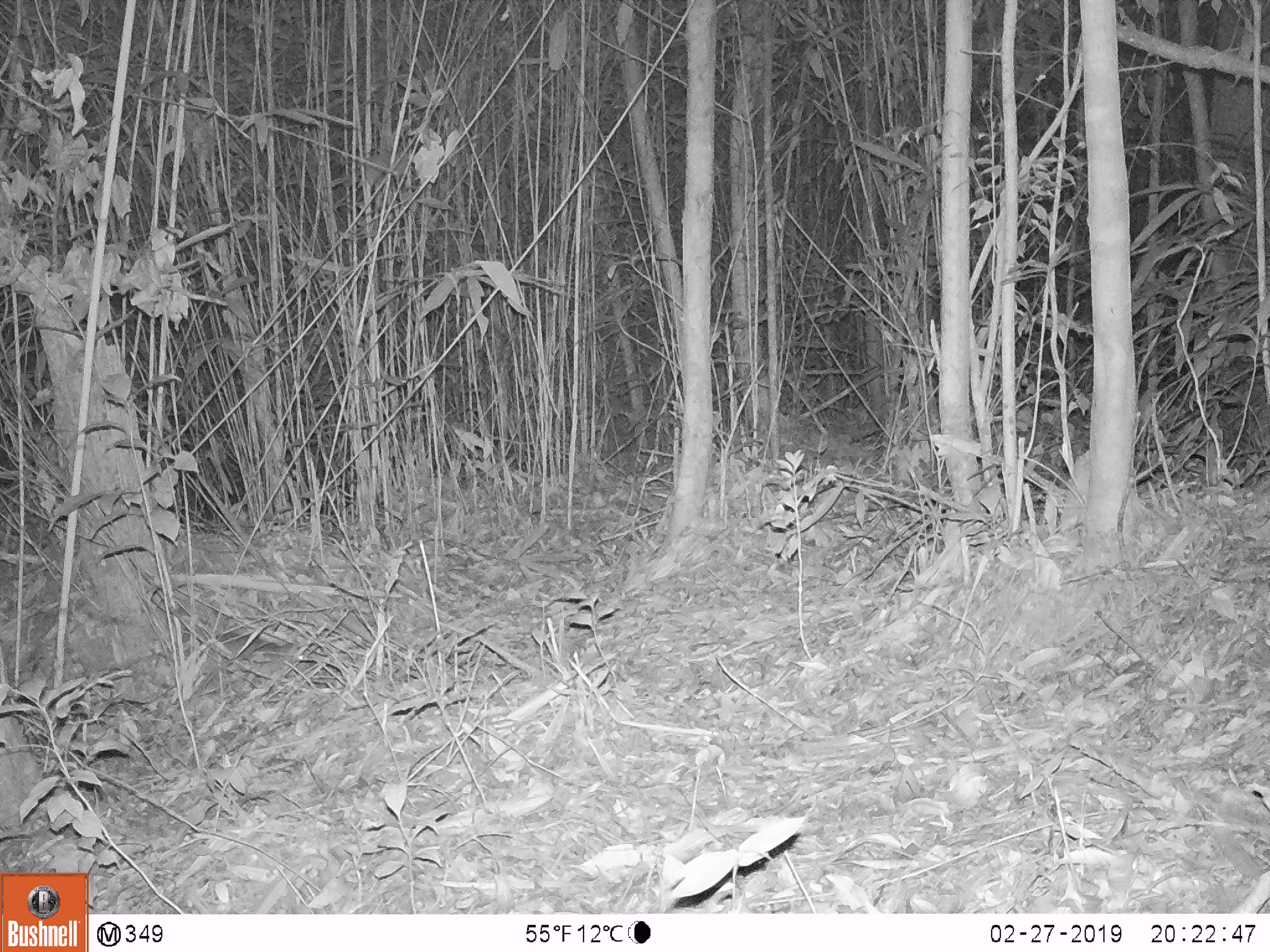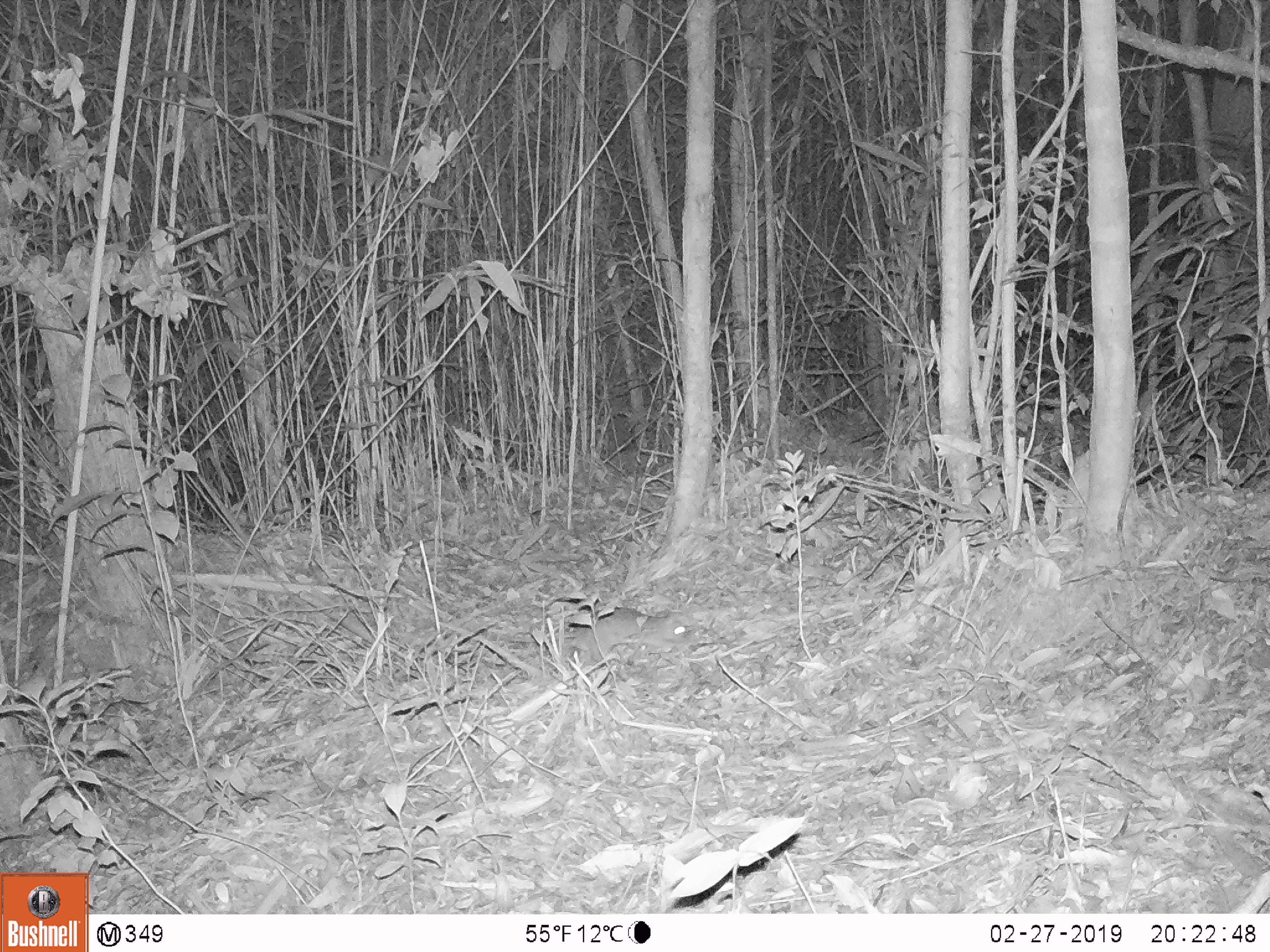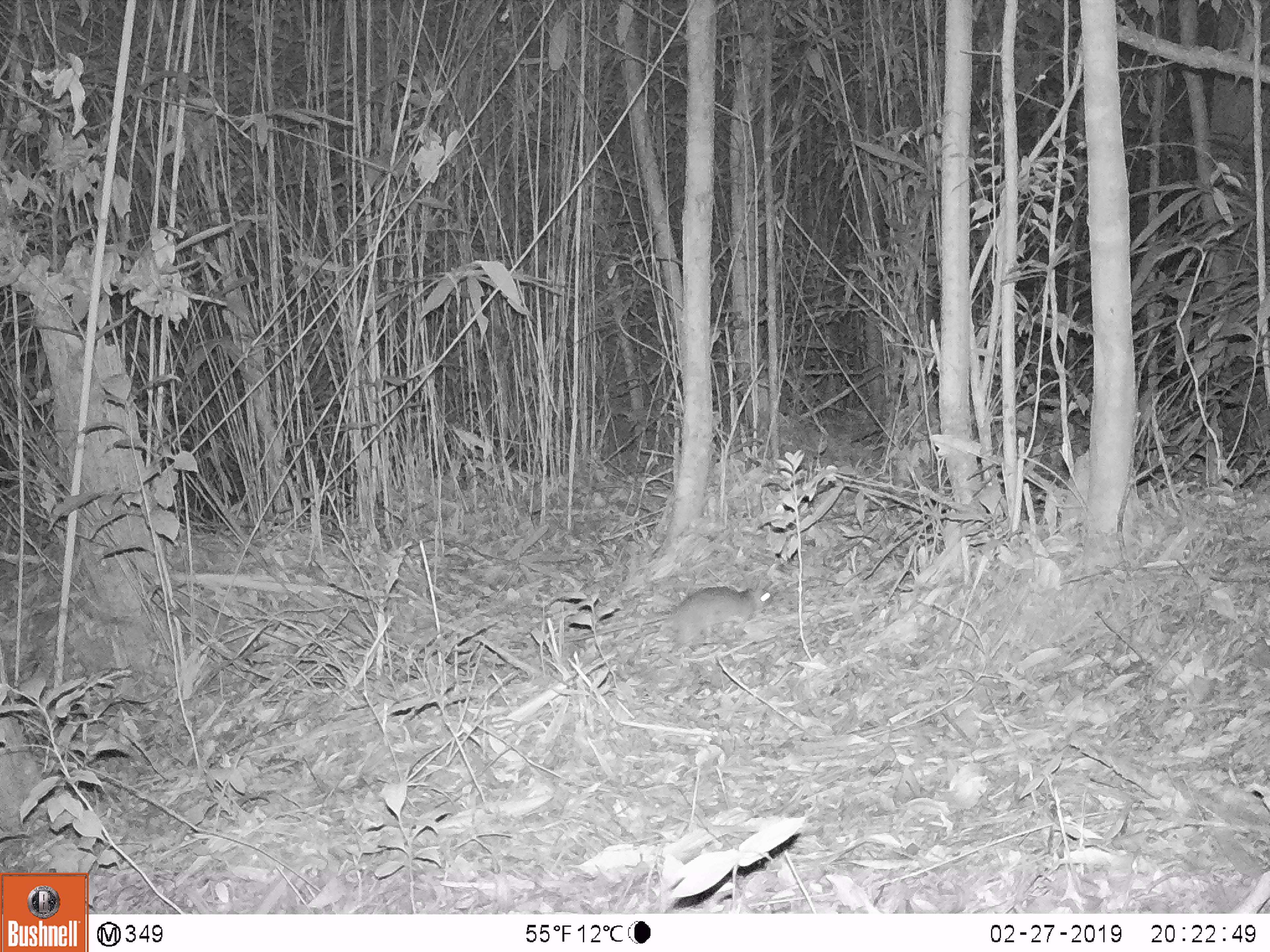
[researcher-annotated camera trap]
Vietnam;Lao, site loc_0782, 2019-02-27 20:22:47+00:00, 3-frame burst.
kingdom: Animalia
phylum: Chordata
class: Mammalia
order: Rodentia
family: Muridae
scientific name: Muridae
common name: old-world mice and rats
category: unidentified murid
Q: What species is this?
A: Unidentified murid (old-world mice and rats) (Muridae).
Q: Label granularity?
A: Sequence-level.